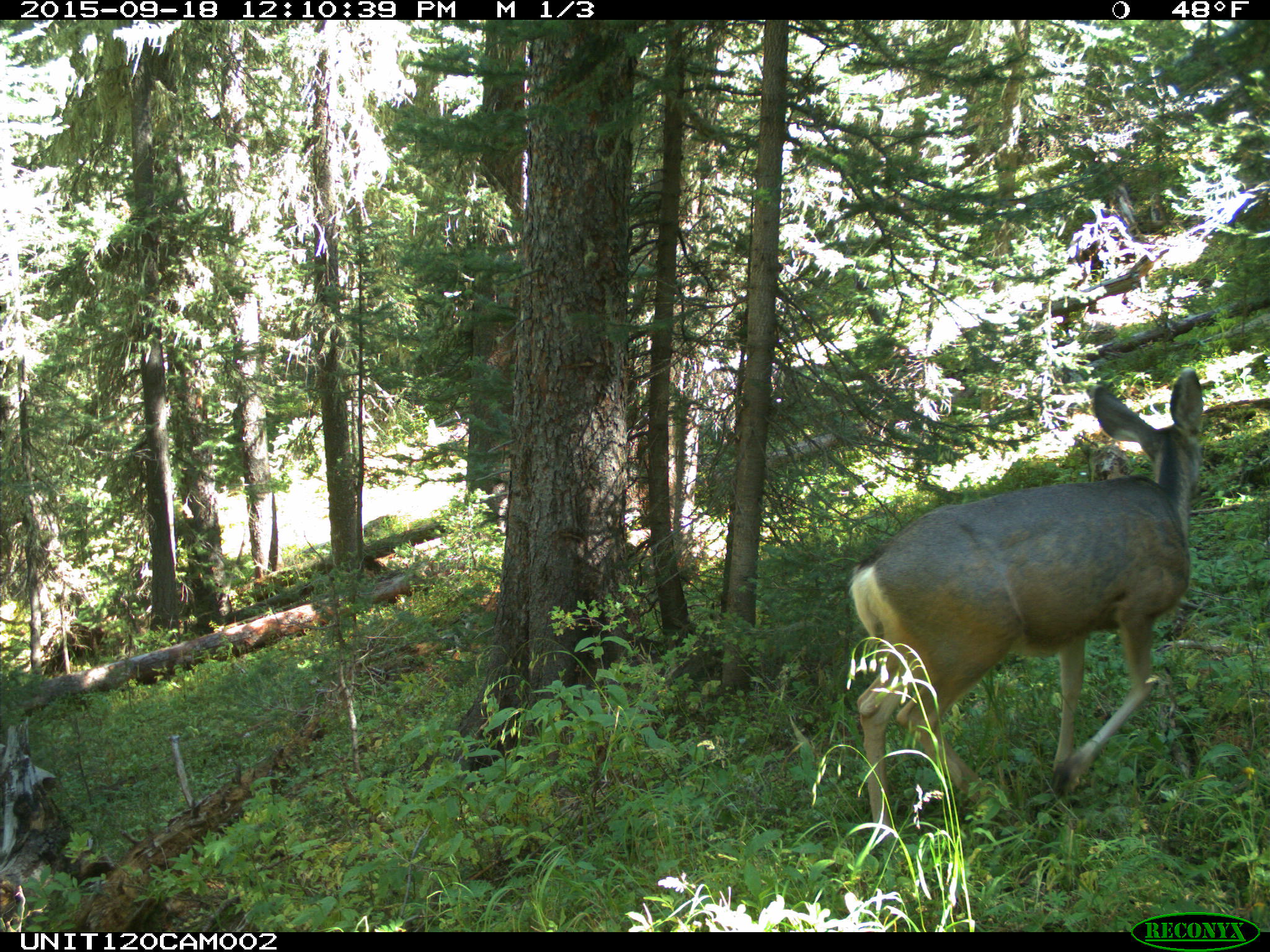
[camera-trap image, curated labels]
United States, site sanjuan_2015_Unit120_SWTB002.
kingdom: Animalia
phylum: Chordata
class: Mammalia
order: Artiodactyla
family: Cervidae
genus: Odocoileus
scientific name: Odocoileus hemionus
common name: mule deer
Odocoileus hemionus (mule deer).